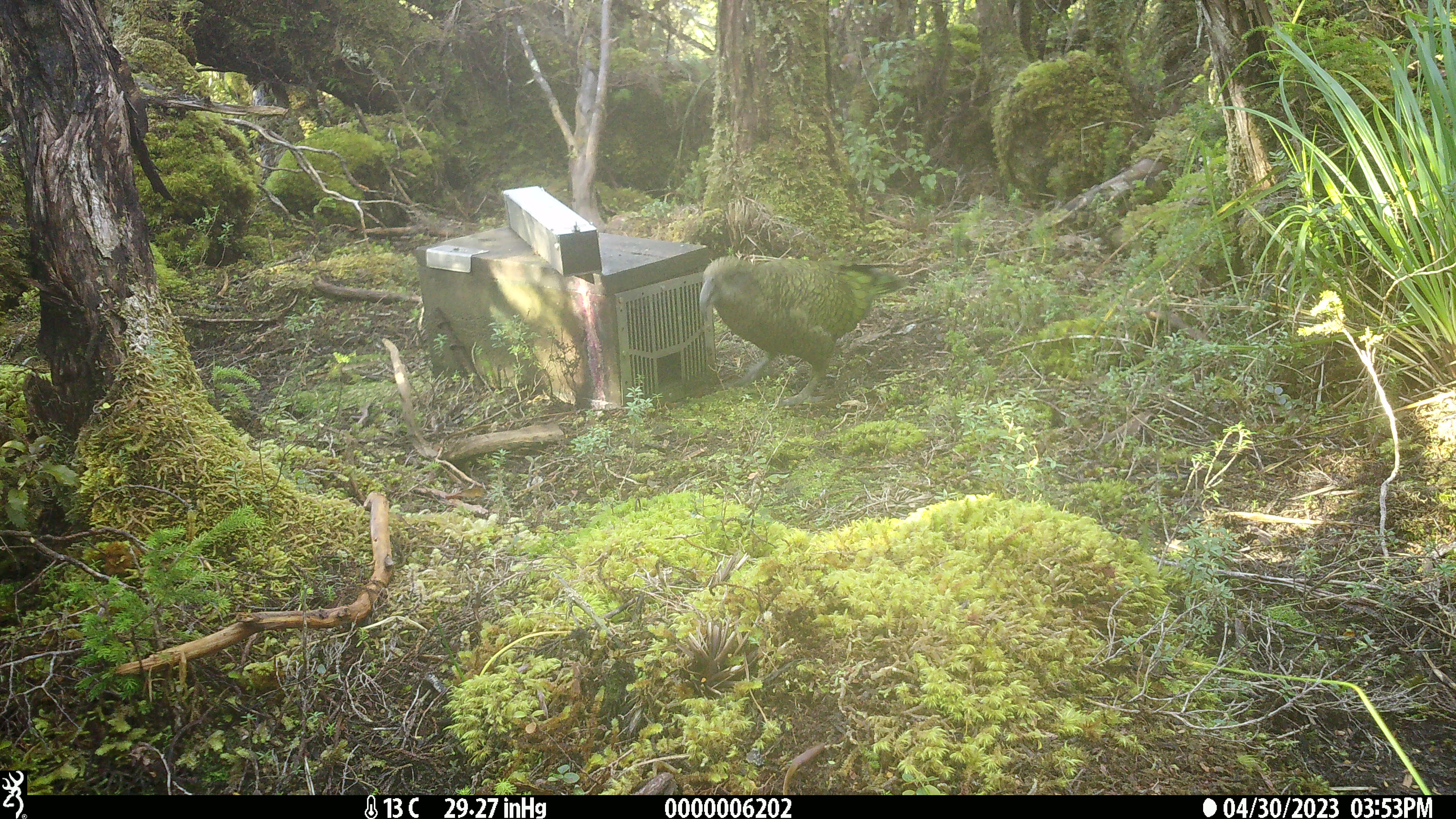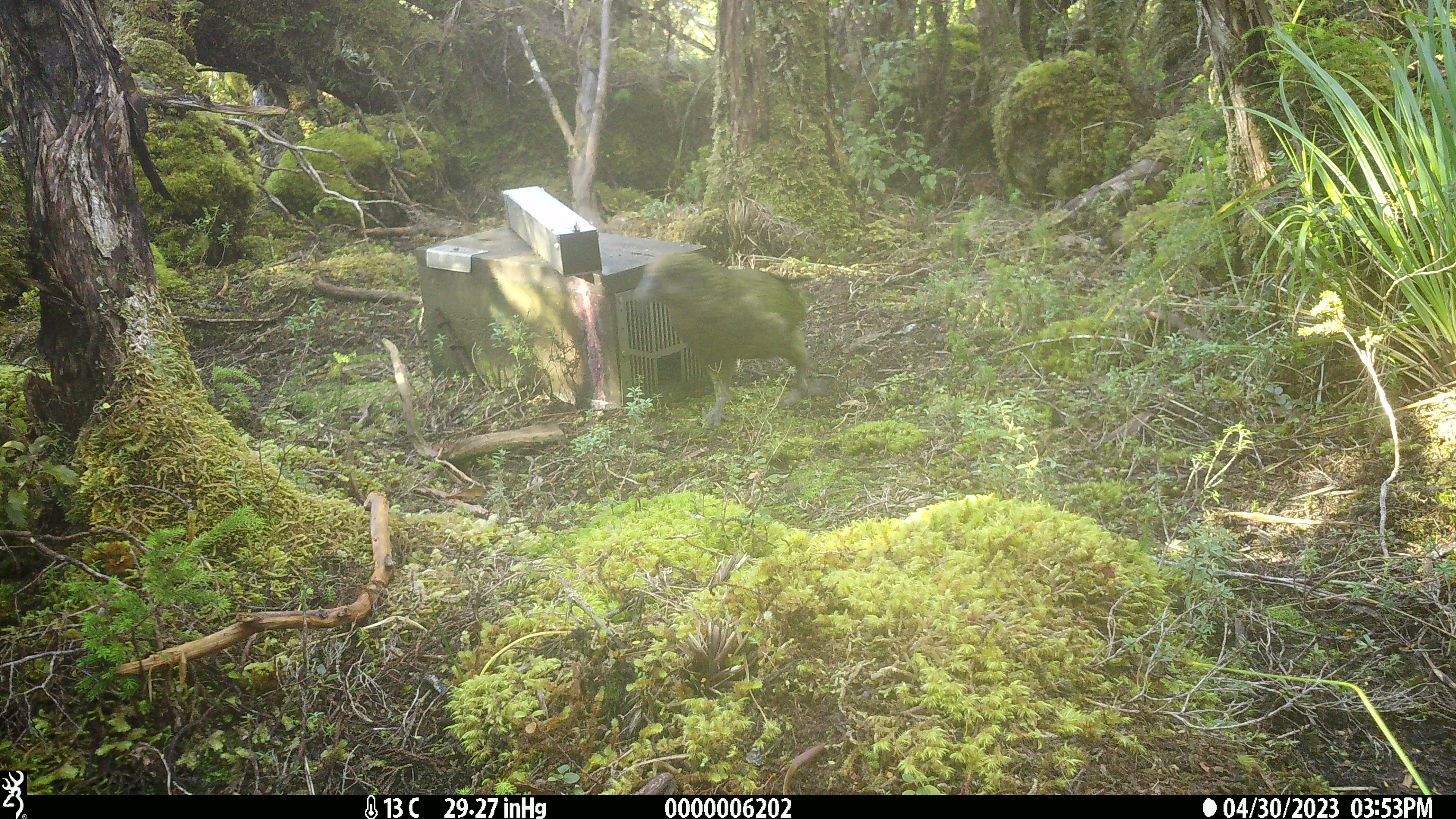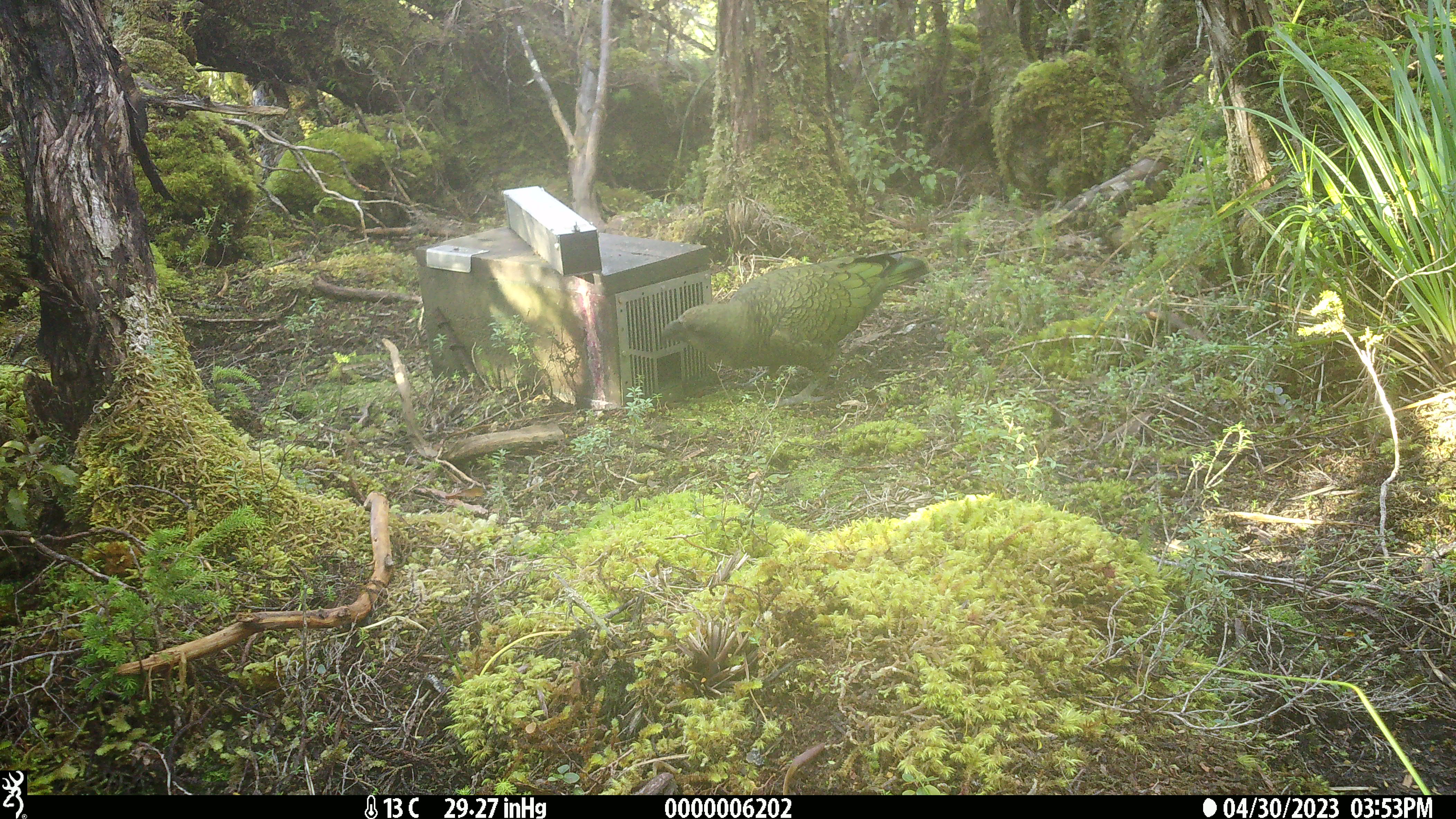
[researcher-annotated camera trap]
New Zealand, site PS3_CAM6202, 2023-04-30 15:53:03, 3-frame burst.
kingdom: Animalia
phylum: Chordata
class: Aves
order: Psittaciformes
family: Strigopidae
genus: Nestor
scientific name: Nestor notabilis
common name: kea